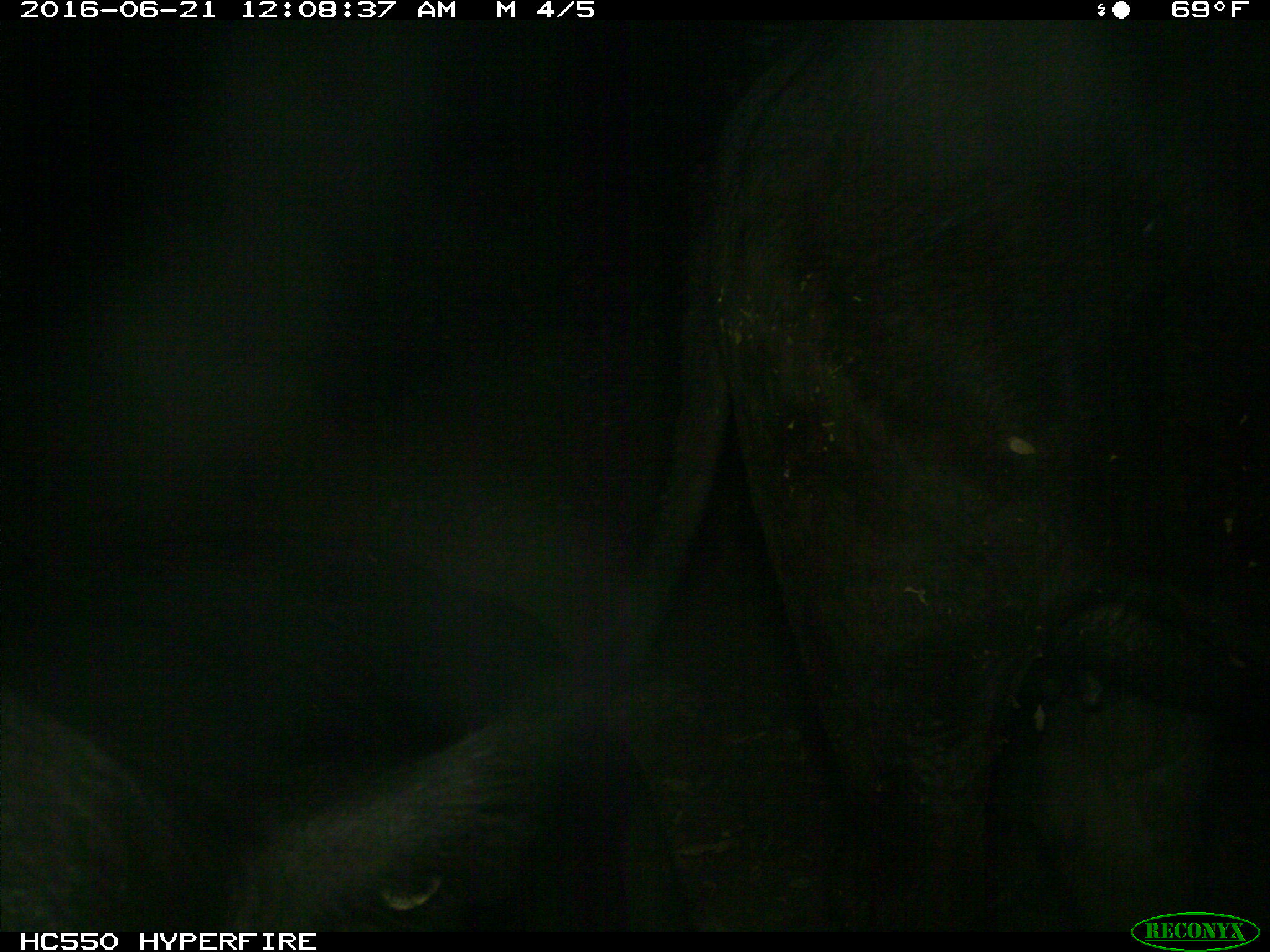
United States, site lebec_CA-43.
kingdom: Animalia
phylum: Chordata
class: Mammalia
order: Artiodactyla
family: Bovidae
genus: Bos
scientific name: Bos taurus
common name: domestic cow